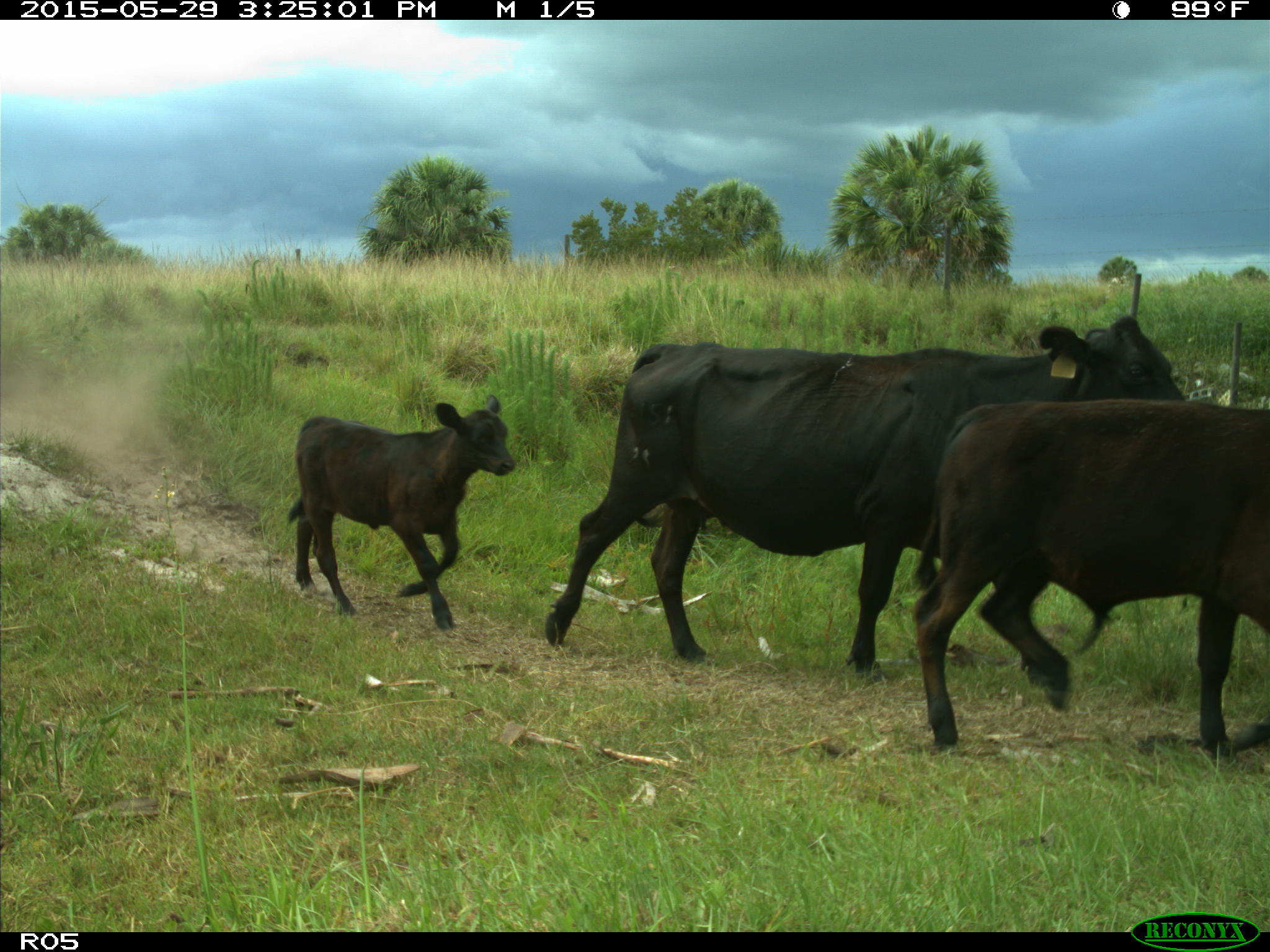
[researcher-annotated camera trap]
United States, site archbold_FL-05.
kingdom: Animalia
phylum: Chordata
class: Mammalia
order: Artiodactyla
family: Bovidae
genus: Bos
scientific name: Bos taurus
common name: domestic cow